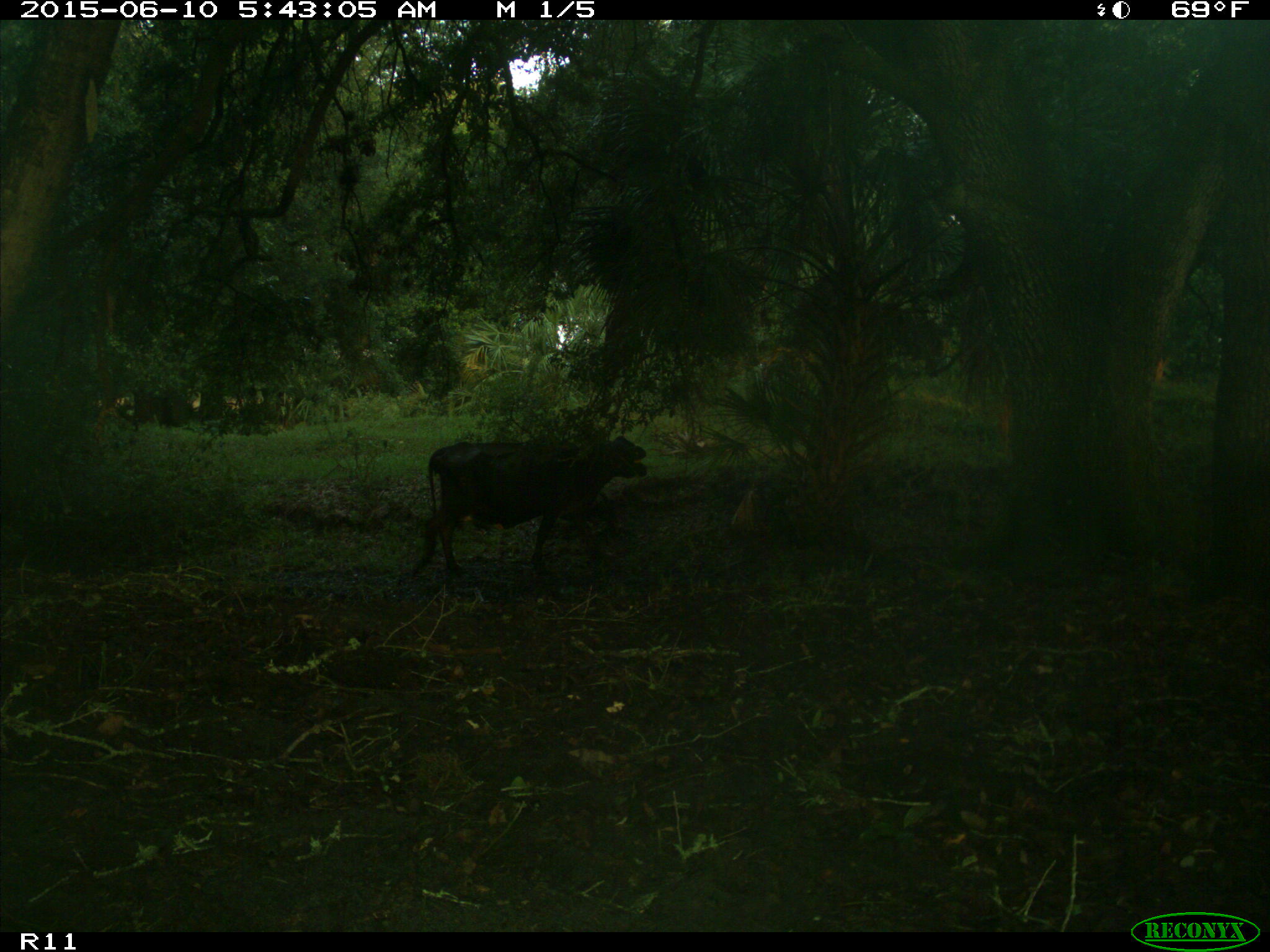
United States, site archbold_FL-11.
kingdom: Animalia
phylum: Chordata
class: Mammalia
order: Artiodactyla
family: Bovidae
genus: Bos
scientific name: Bos taurus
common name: domestic cow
Bos taurus (domestic cow).